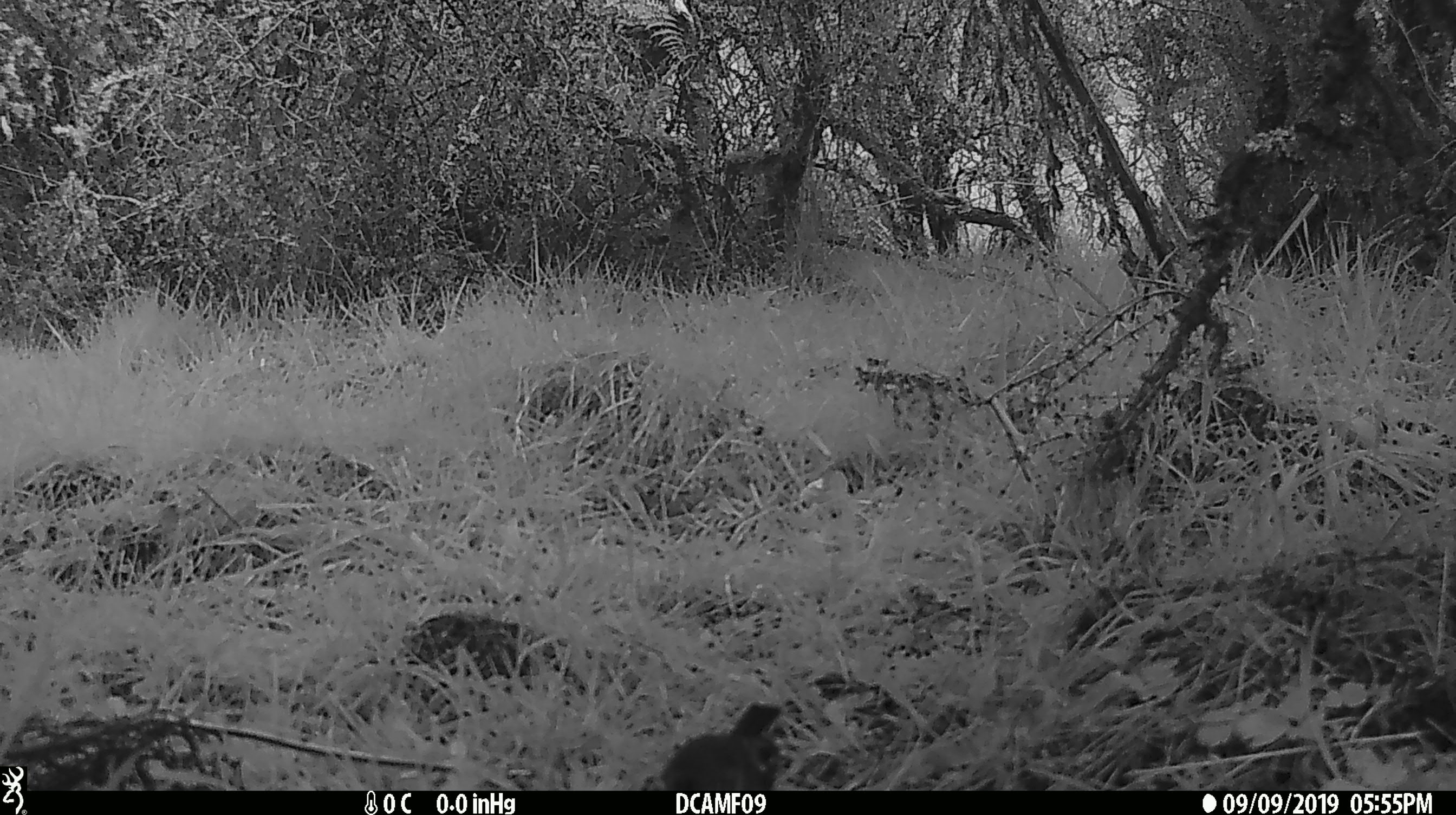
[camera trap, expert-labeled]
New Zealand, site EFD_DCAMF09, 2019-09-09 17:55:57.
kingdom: Animalia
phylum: Chordata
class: Aves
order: Passeriformes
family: Turdidae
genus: Turdus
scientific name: Turdus philomelos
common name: song thrush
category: thrush